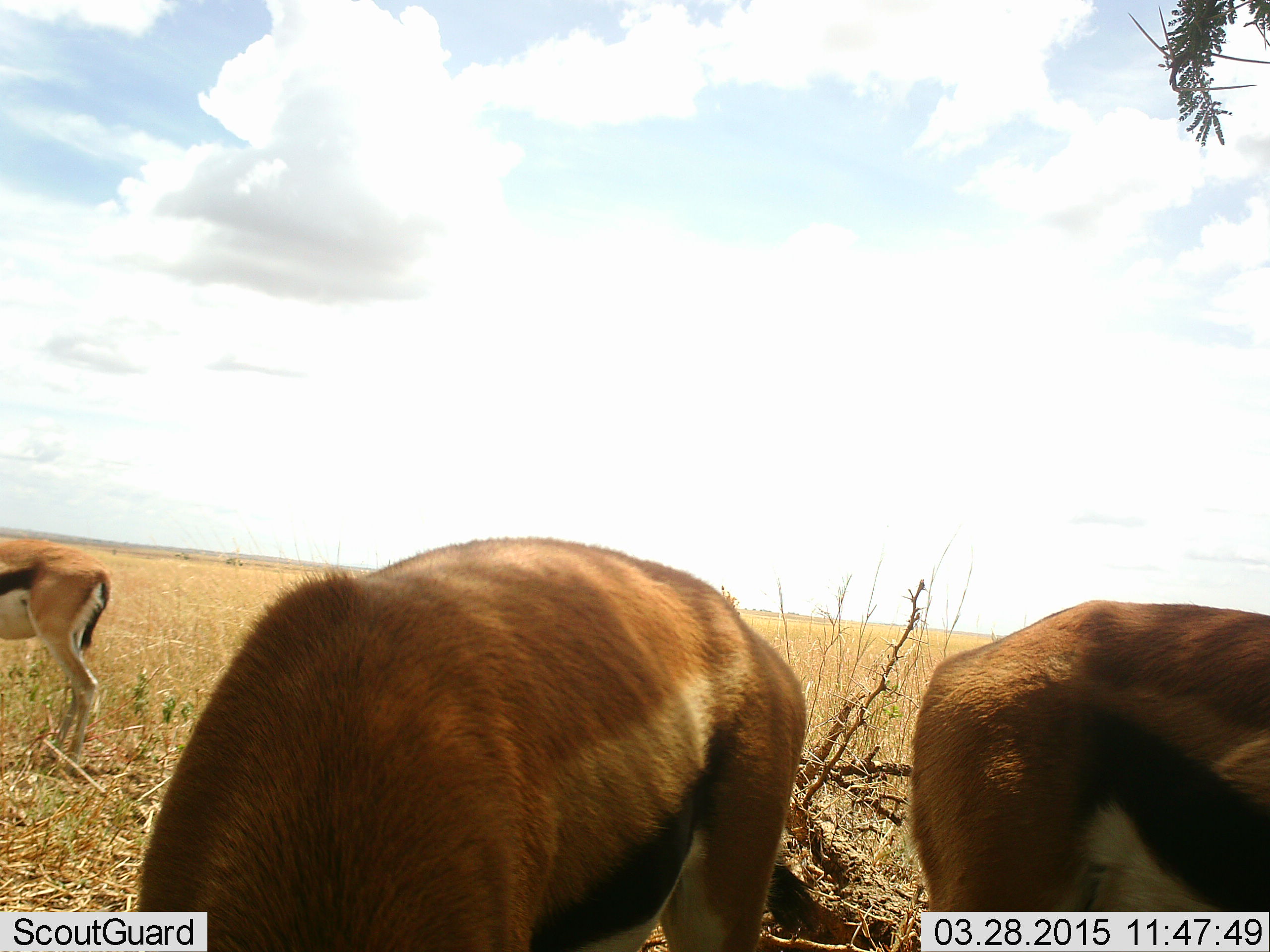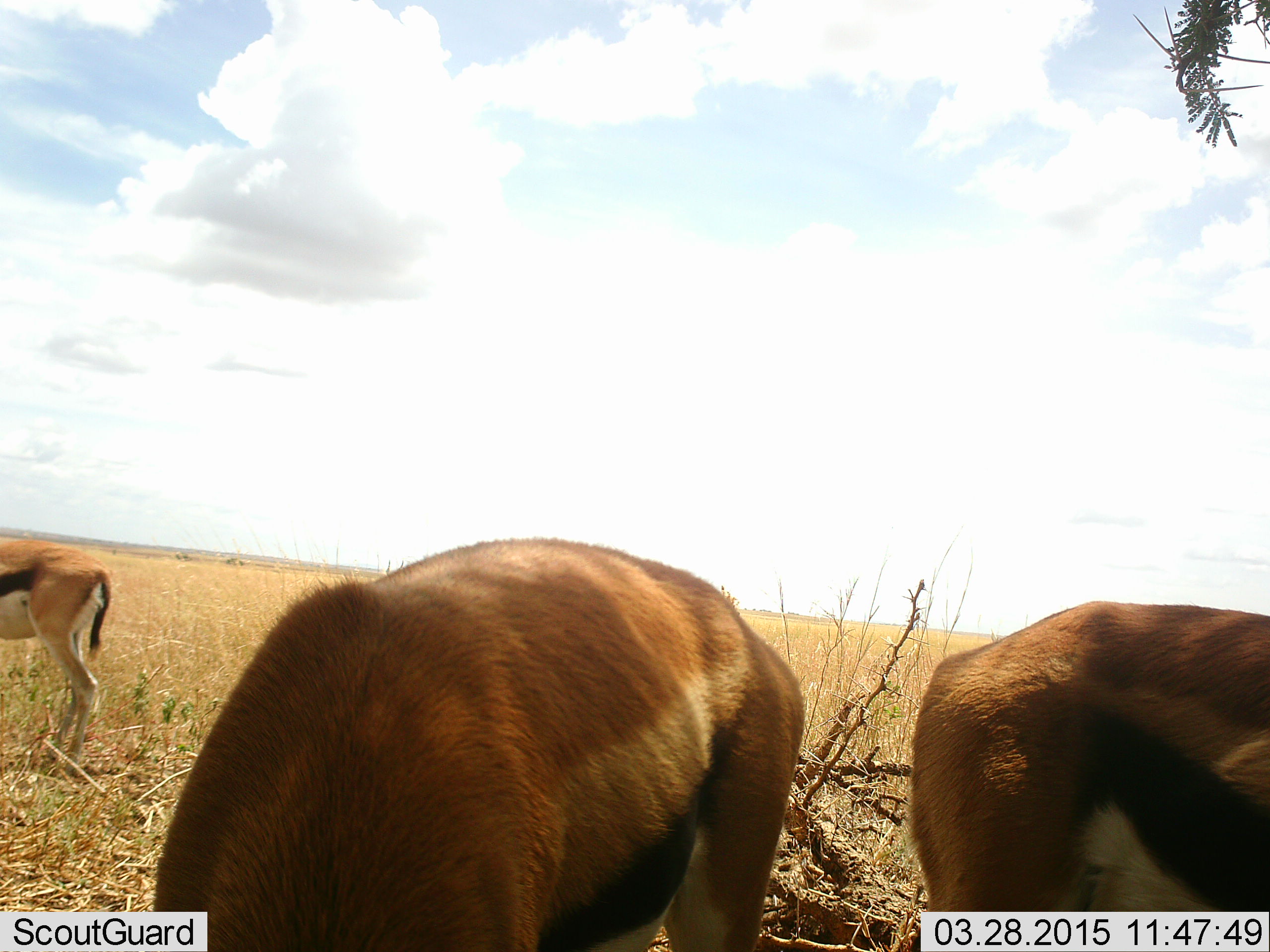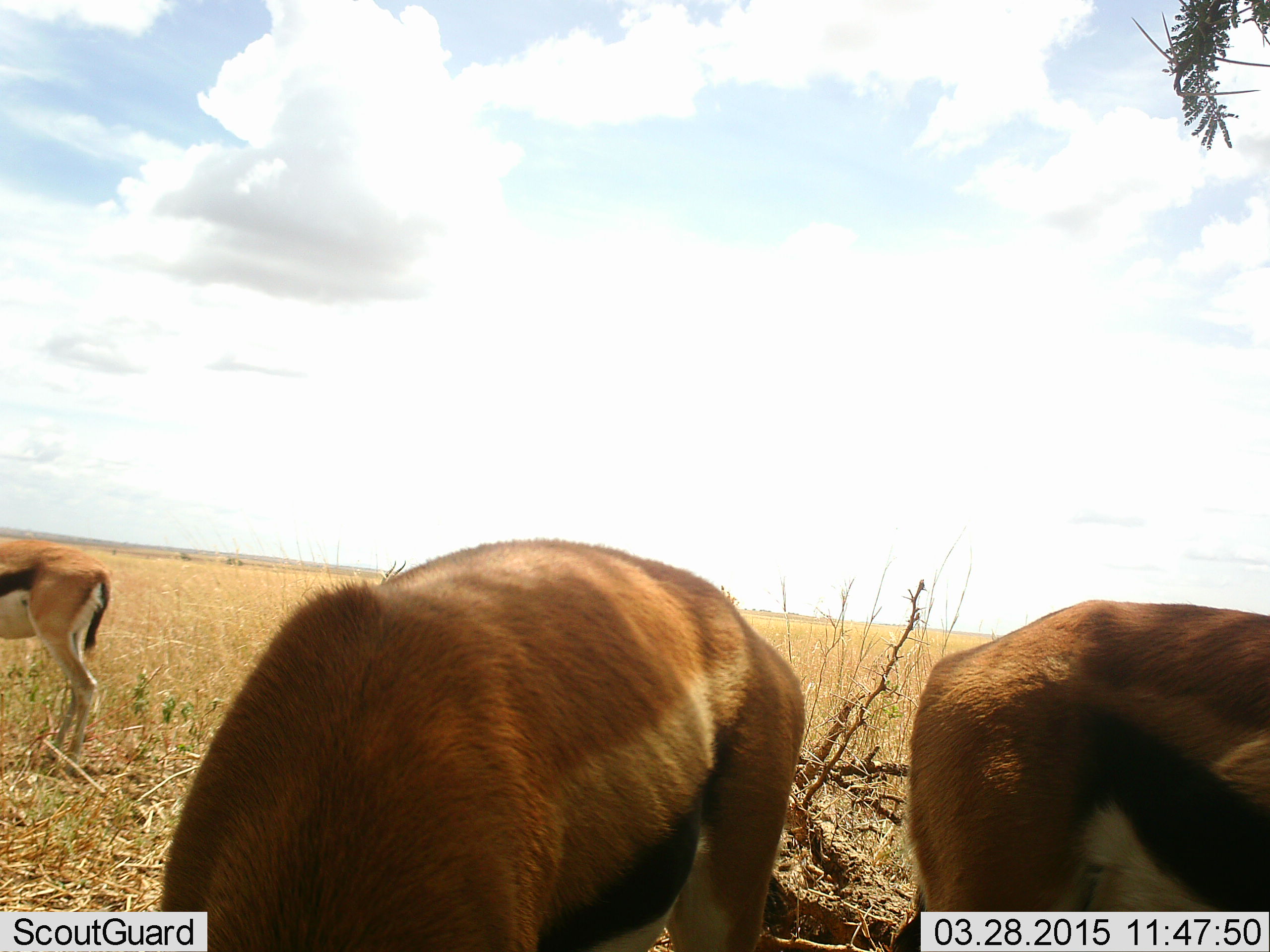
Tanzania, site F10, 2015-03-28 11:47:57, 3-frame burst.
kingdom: Animalia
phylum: Chordata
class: Mammalia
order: Artiodactyla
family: Bovidae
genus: Eudorcas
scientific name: Eudorcas thomsonii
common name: thomson's gazelle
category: gazellethomsons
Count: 3.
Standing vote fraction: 40%.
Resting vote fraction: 0%.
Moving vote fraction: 0%.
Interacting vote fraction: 0%.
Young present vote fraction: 0%.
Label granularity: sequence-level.